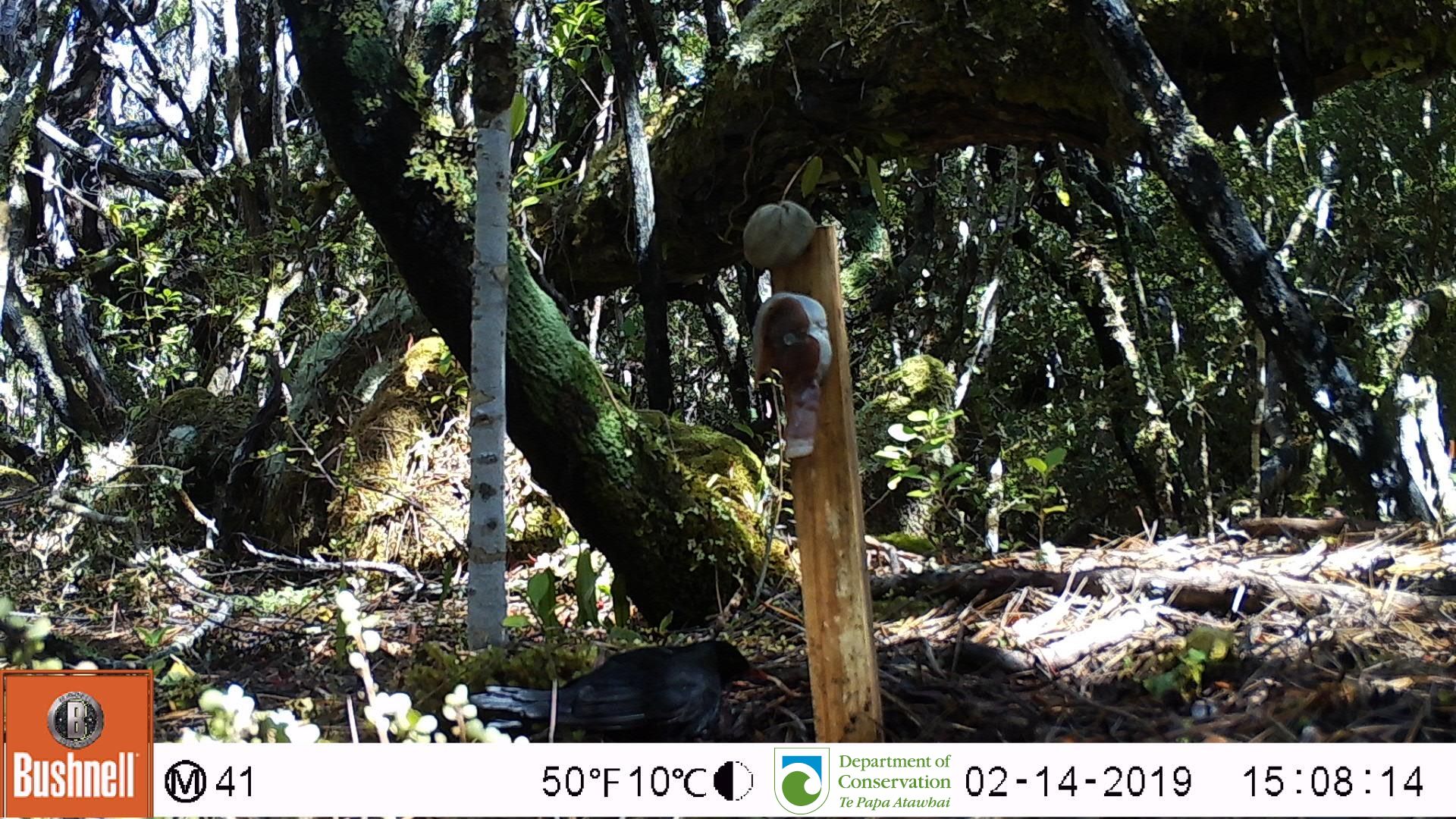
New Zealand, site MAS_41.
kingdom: Animalia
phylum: Chordata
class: Aves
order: Passeriformes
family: Turdidae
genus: Turdus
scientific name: Turdus merula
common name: eurasian blackbird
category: blackbird